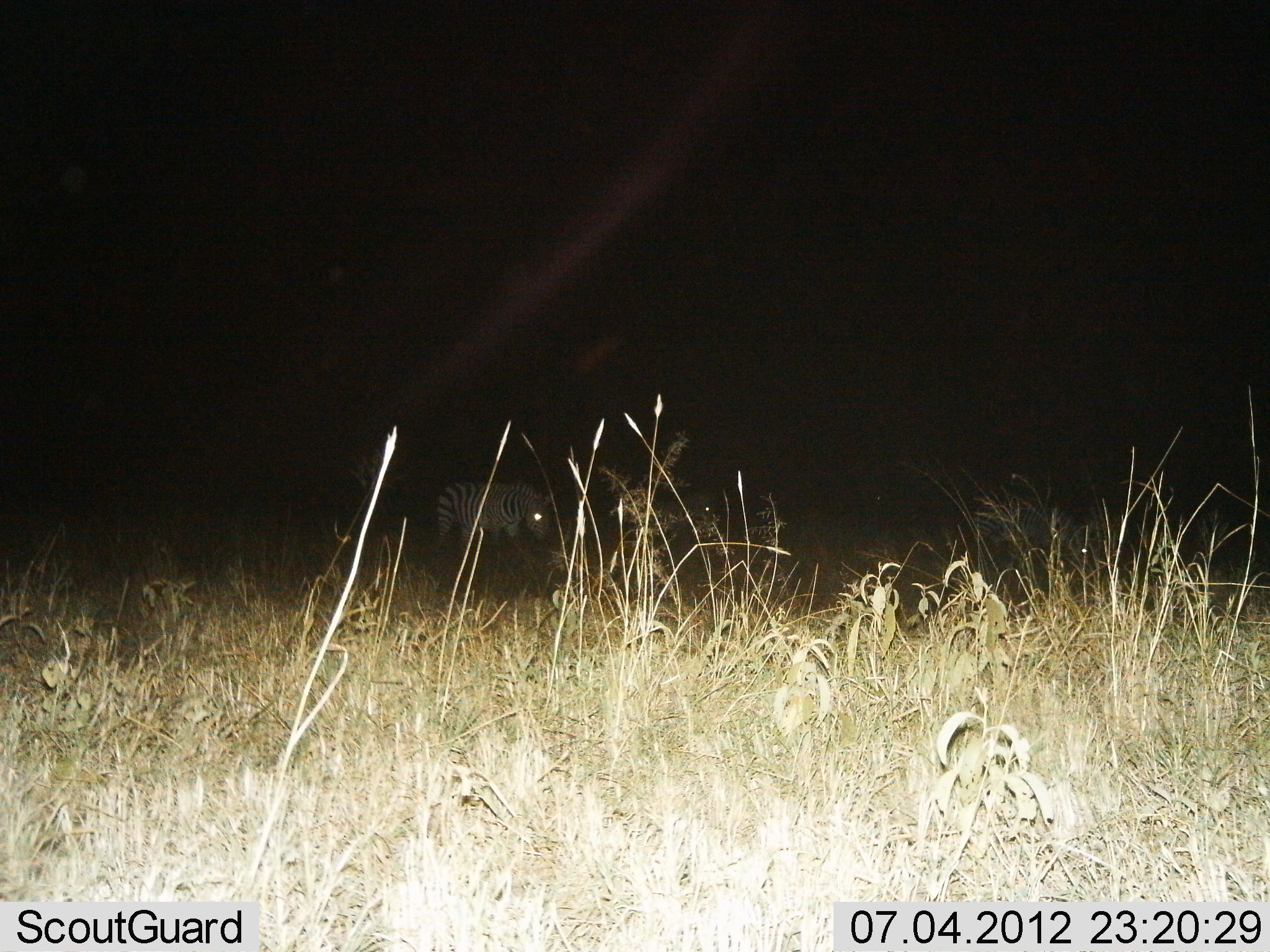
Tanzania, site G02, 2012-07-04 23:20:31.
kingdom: Animalia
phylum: Chordata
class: Mammalia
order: Perissodactyla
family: Equidae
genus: Equus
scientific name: Equus quagga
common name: plains zebra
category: zebra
Zebra (plains zebra) (Equus quagga), count 3. Behavior (volunteer vote fractions): standing 60%, resting 10%, moving 0%, interacting 0%. Young present (vote fraction): 0%. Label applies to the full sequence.